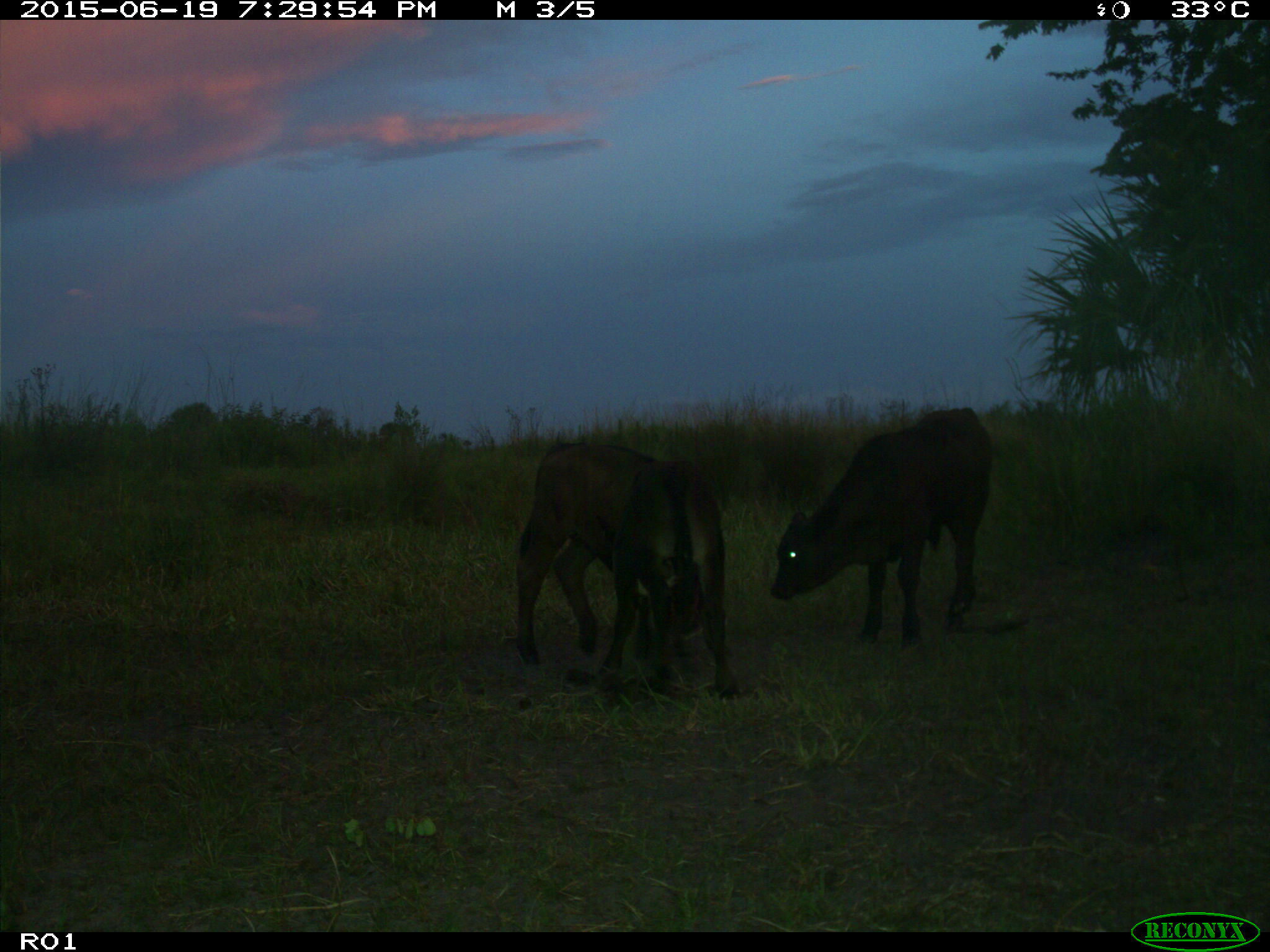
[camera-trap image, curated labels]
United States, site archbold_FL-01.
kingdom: Animalia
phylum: Chordata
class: Mammalia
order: Artiodactyla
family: Bovidae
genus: Bos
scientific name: Bos taurus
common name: domestic cow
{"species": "Bos taurus (domestic cow)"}